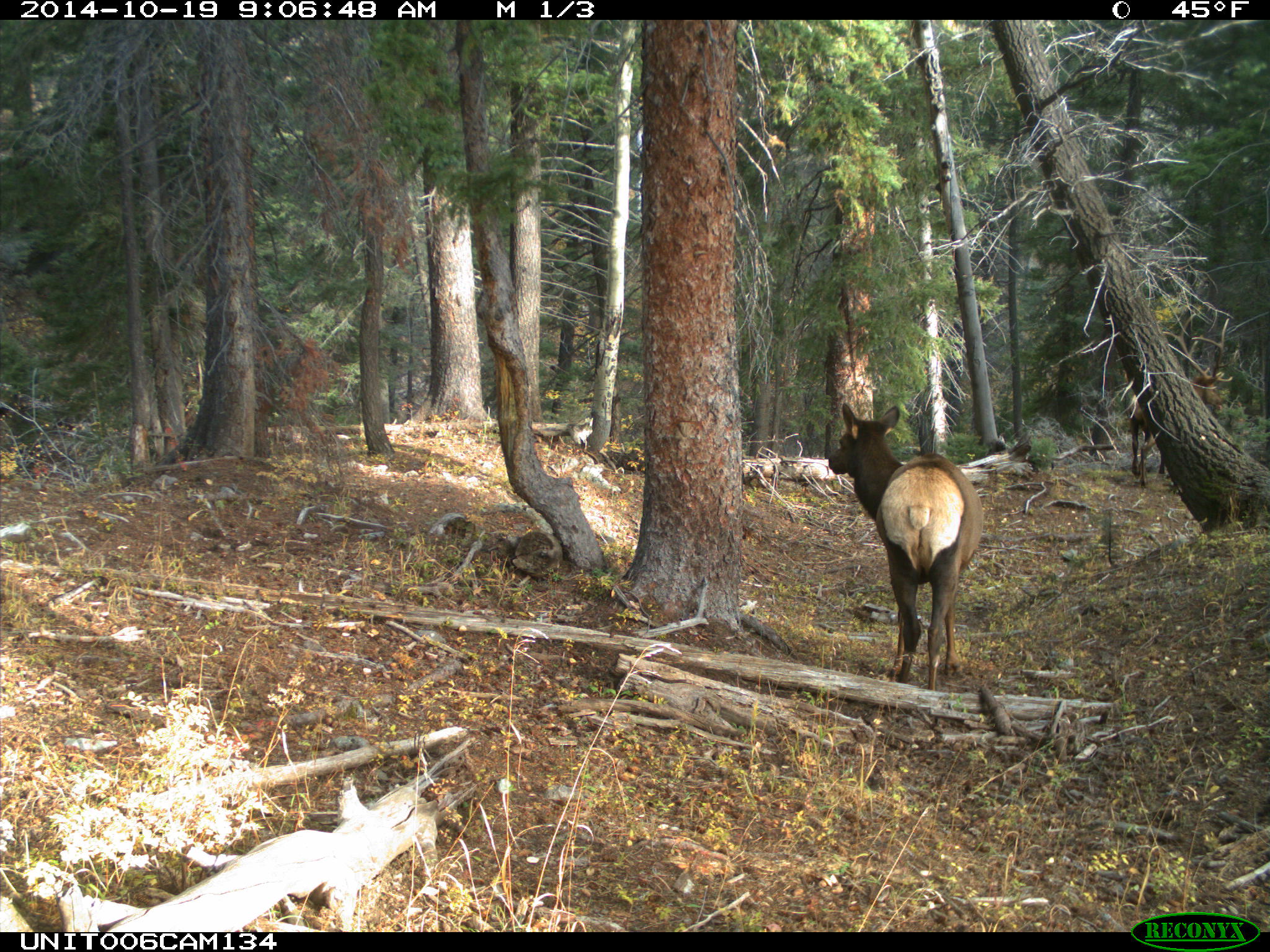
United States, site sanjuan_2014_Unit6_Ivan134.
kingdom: Animalia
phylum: Chordata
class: Mammalia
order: Artiodactyla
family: Cervidae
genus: Cervus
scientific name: Cervus elaphus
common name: red deer